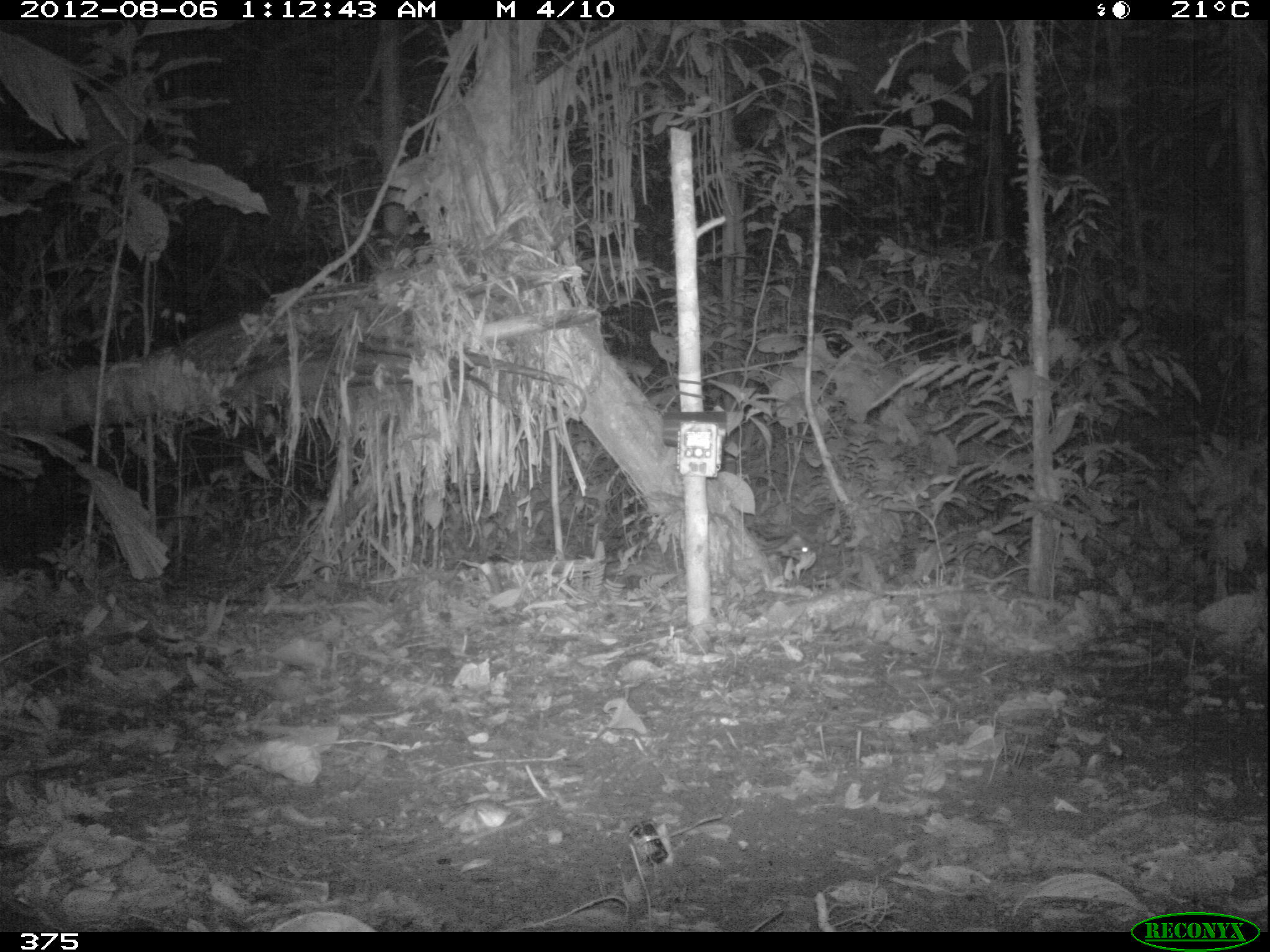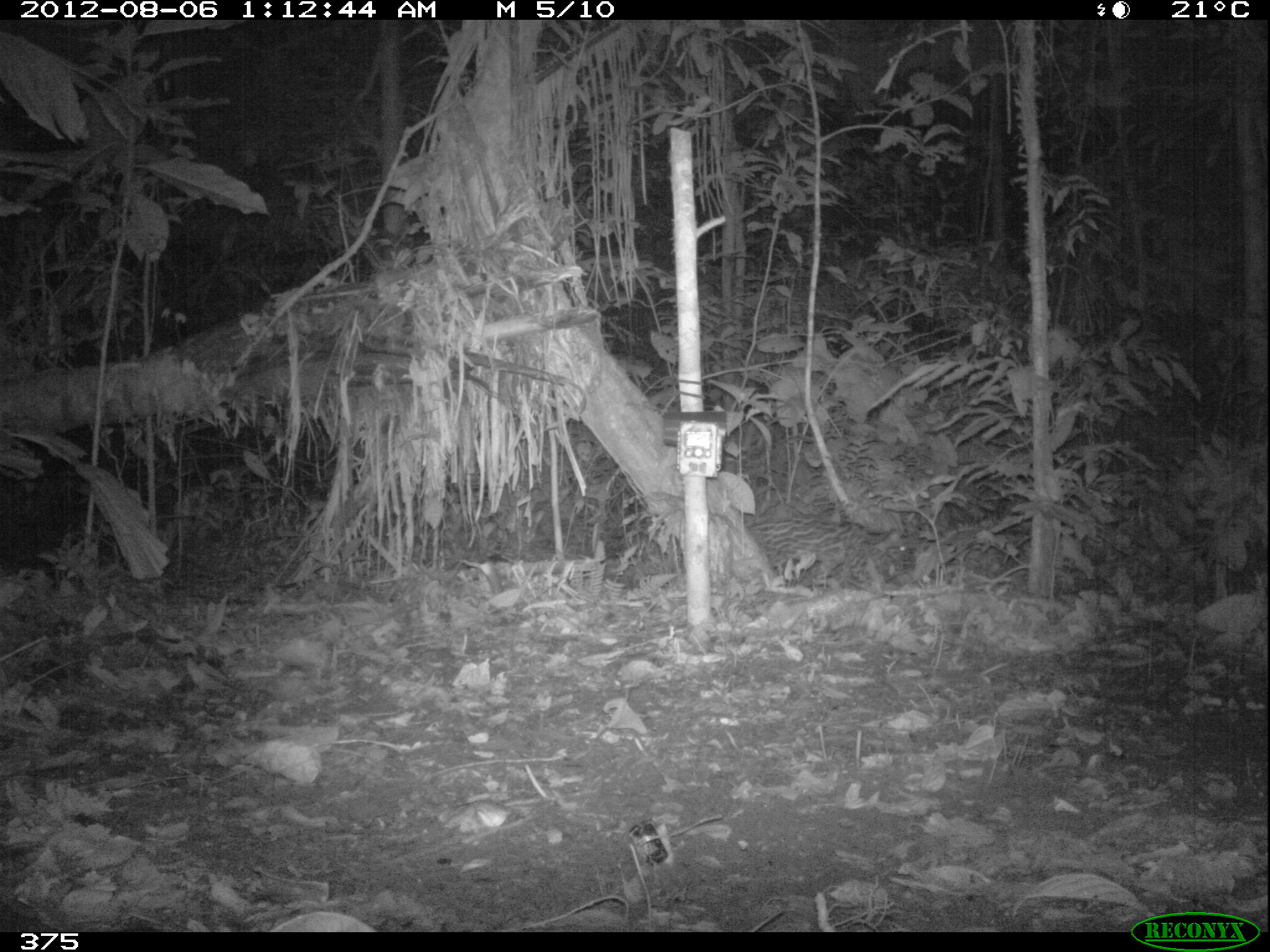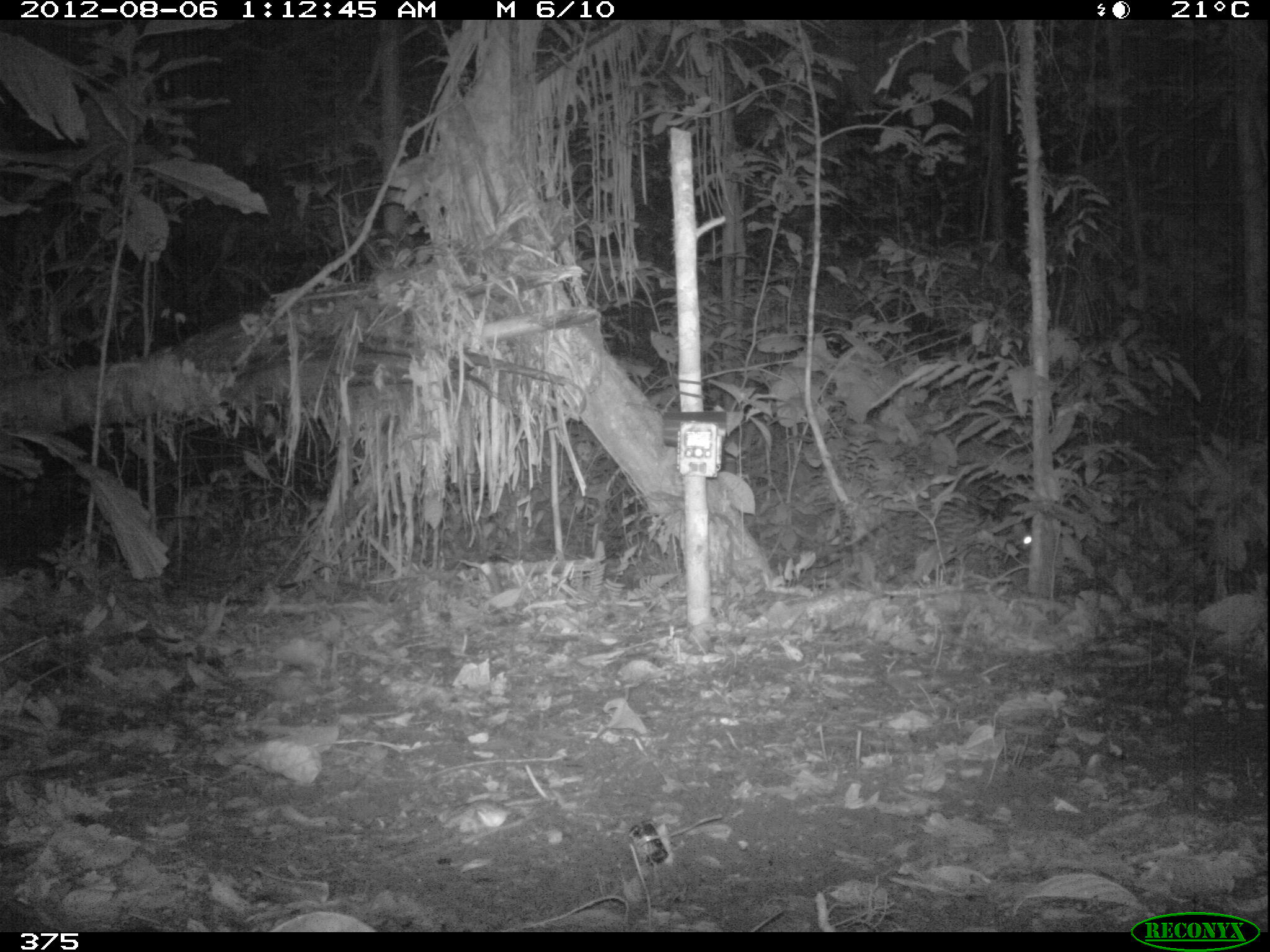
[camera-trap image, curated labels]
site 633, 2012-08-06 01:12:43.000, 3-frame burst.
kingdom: Animalia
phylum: Chordata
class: Mammalia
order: Carnivora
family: Felidae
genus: Leopardus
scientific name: Leopardus pardalis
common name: ocelot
Leopardus pardalis (ocelot).